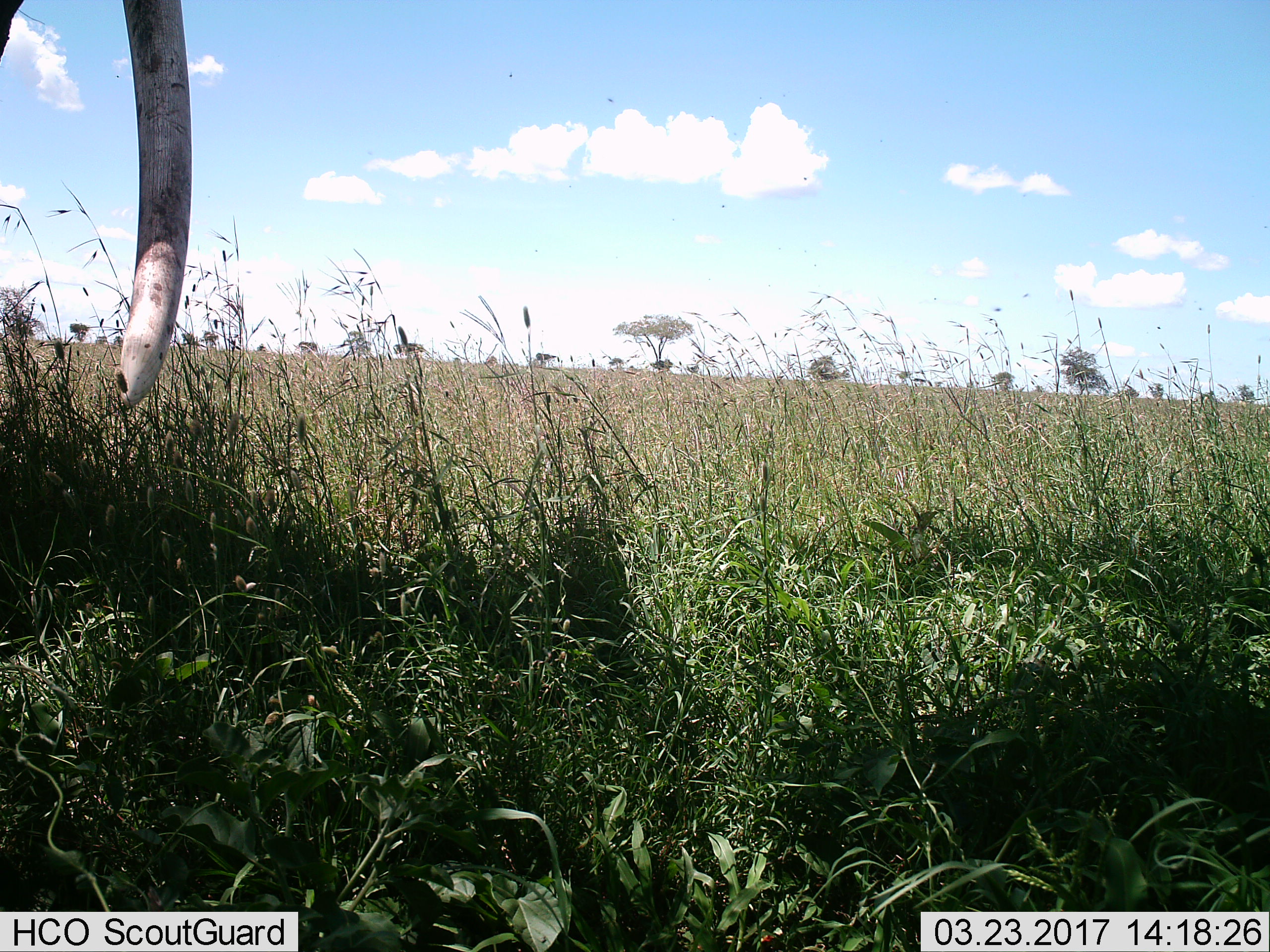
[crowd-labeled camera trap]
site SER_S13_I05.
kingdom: Animalia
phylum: Chordata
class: Mammalia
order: Proboscidea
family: Elephantidae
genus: Loxodonta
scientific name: Loxodonta africana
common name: african bush elephant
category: elephant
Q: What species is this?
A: Elephant (african bush elephant) (Loxodonta africana).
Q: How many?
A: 1.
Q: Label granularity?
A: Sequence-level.